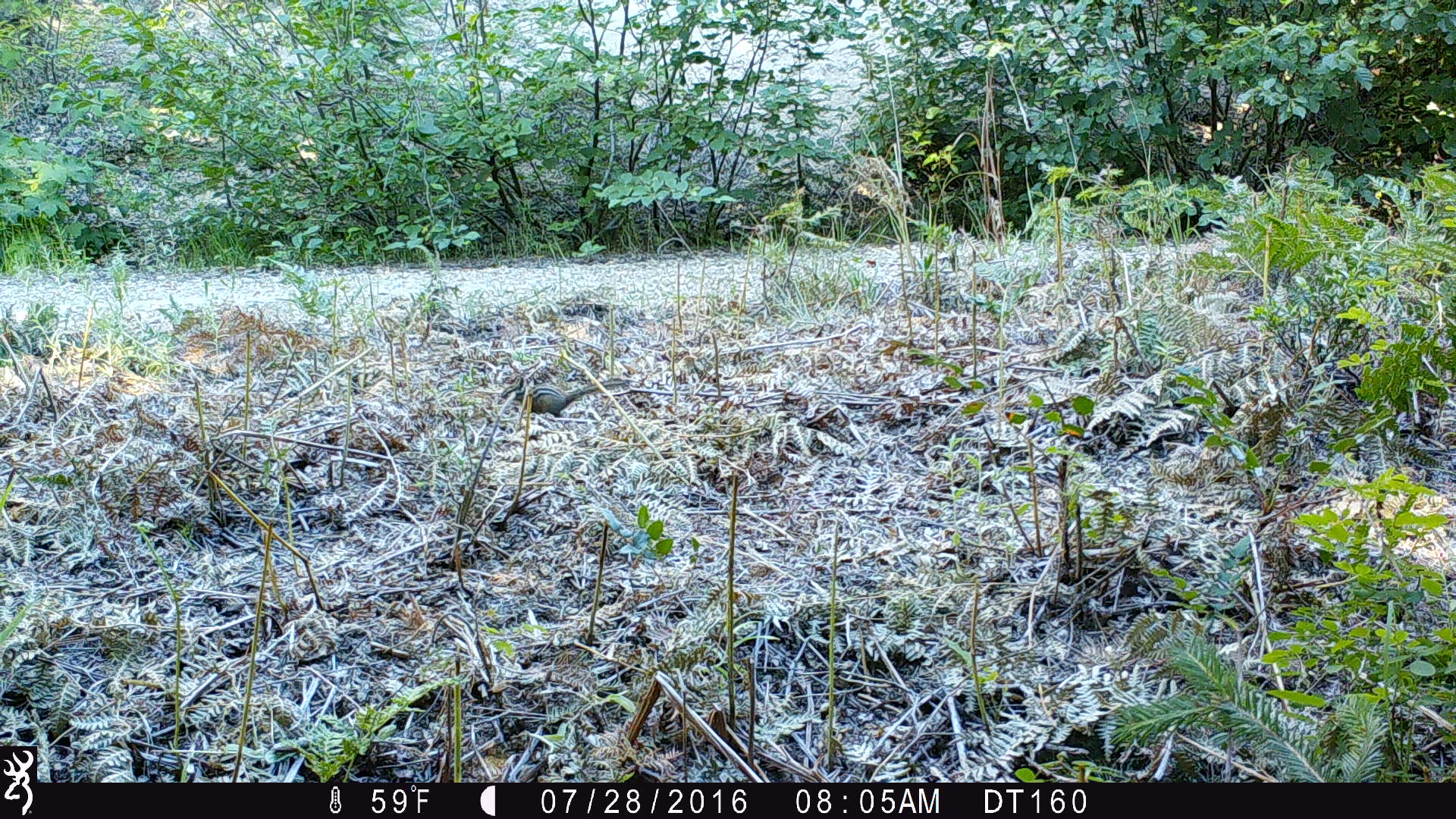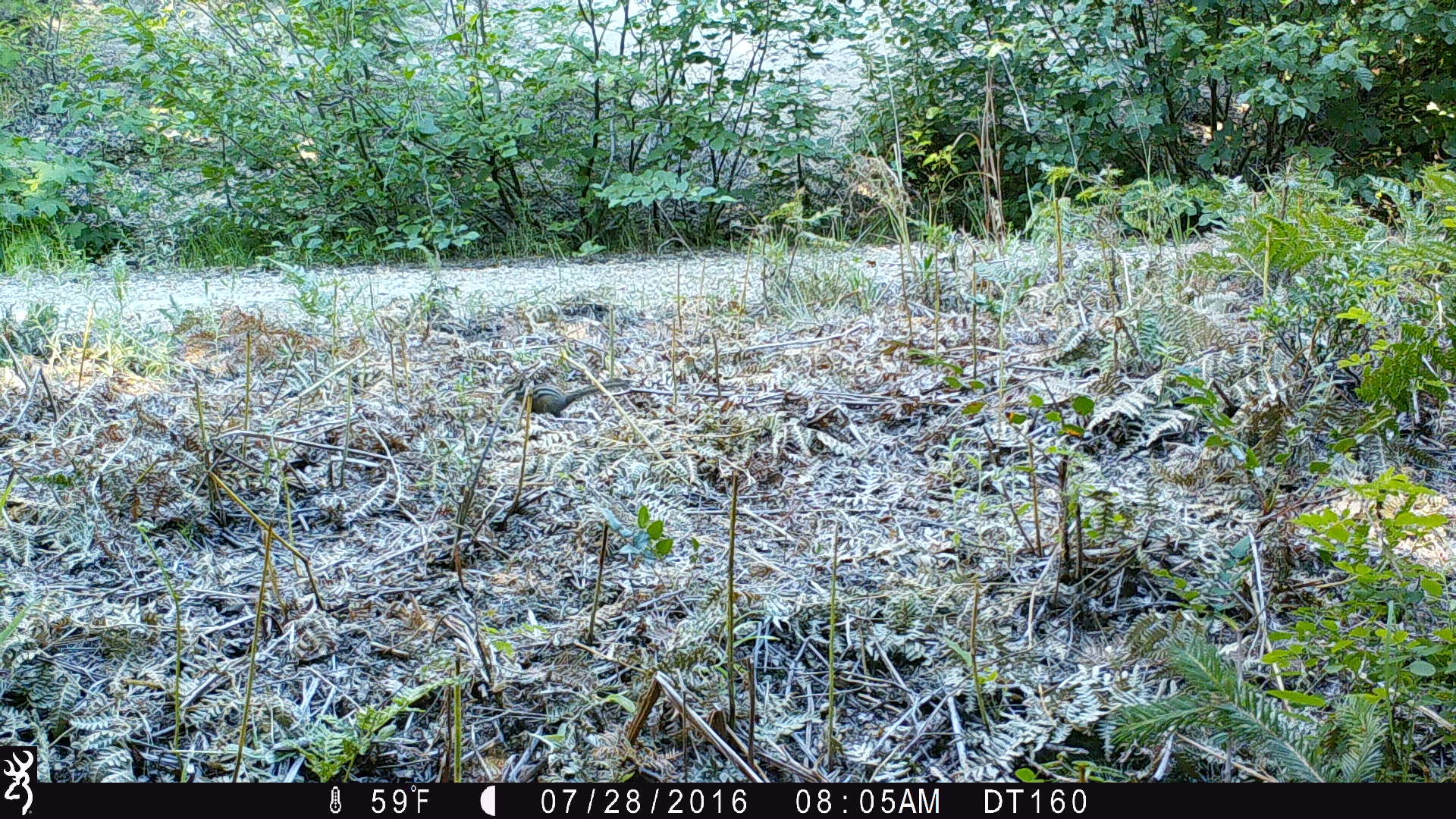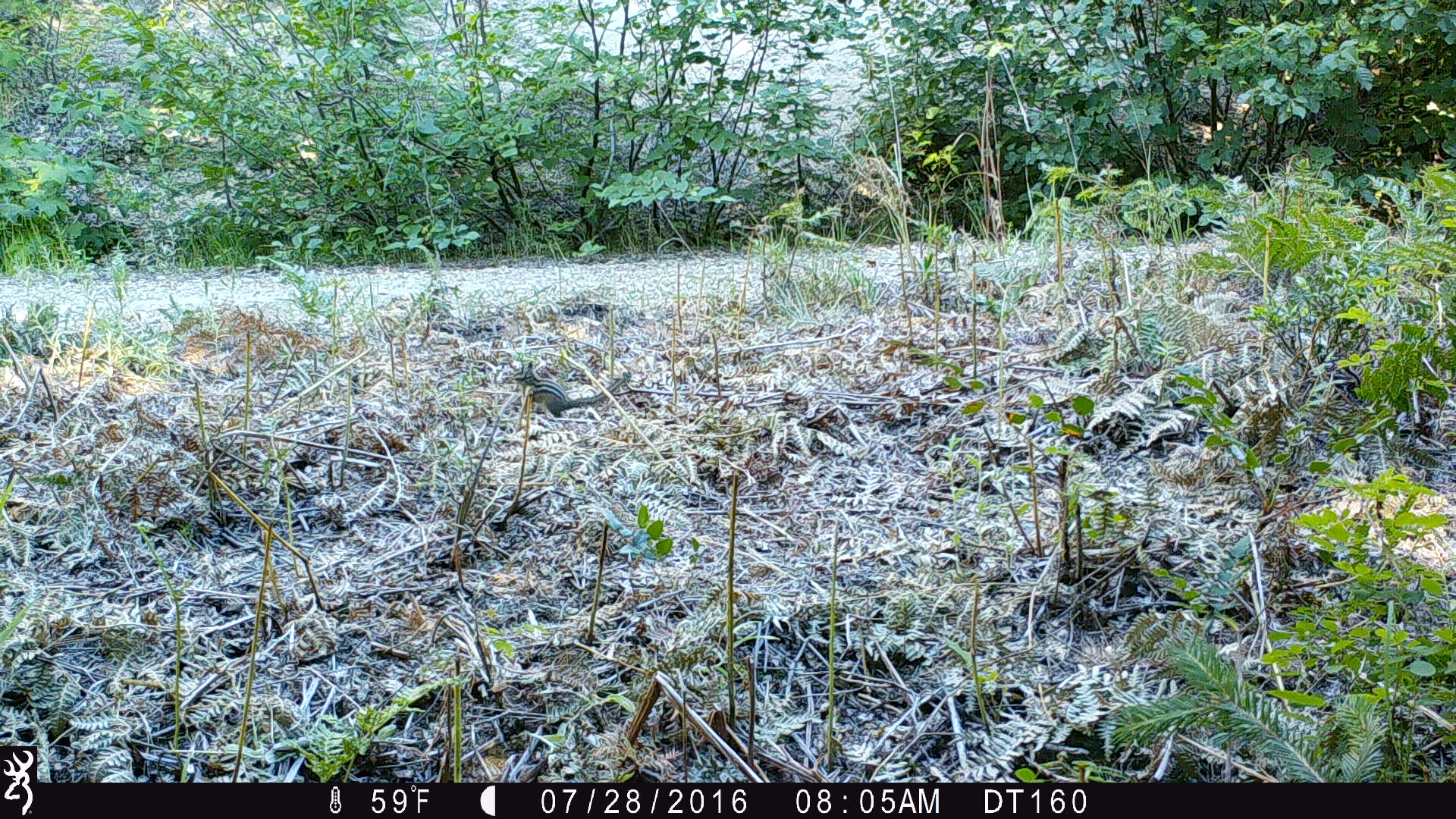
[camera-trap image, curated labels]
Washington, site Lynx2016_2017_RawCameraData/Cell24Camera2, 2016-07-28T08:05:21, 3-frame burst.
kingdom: Animalia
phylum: Chordata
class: Mammalia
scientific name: Mammalia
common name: small mammal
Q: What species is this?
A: Small mammal (Mammalia).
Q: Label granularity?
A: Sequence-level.